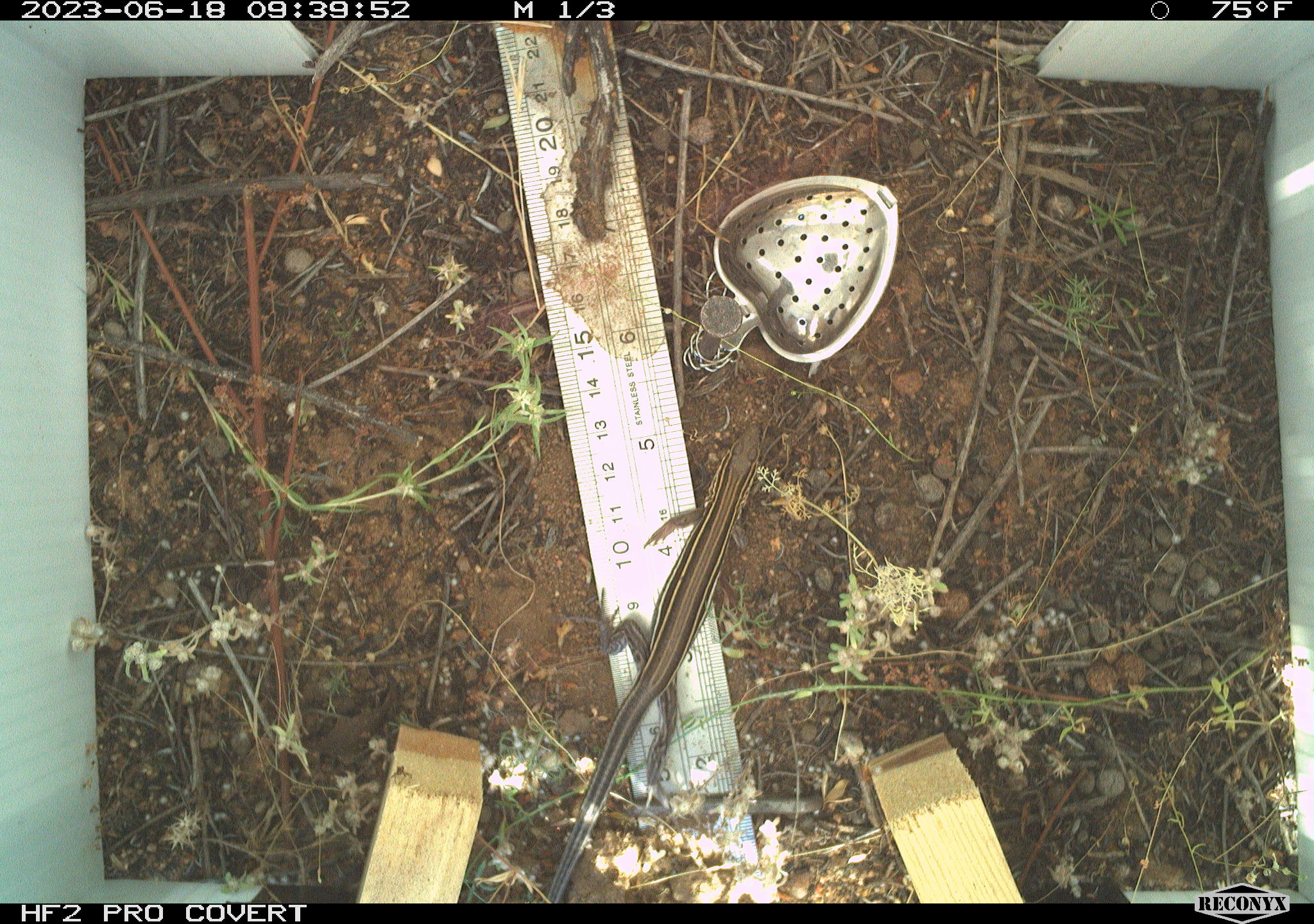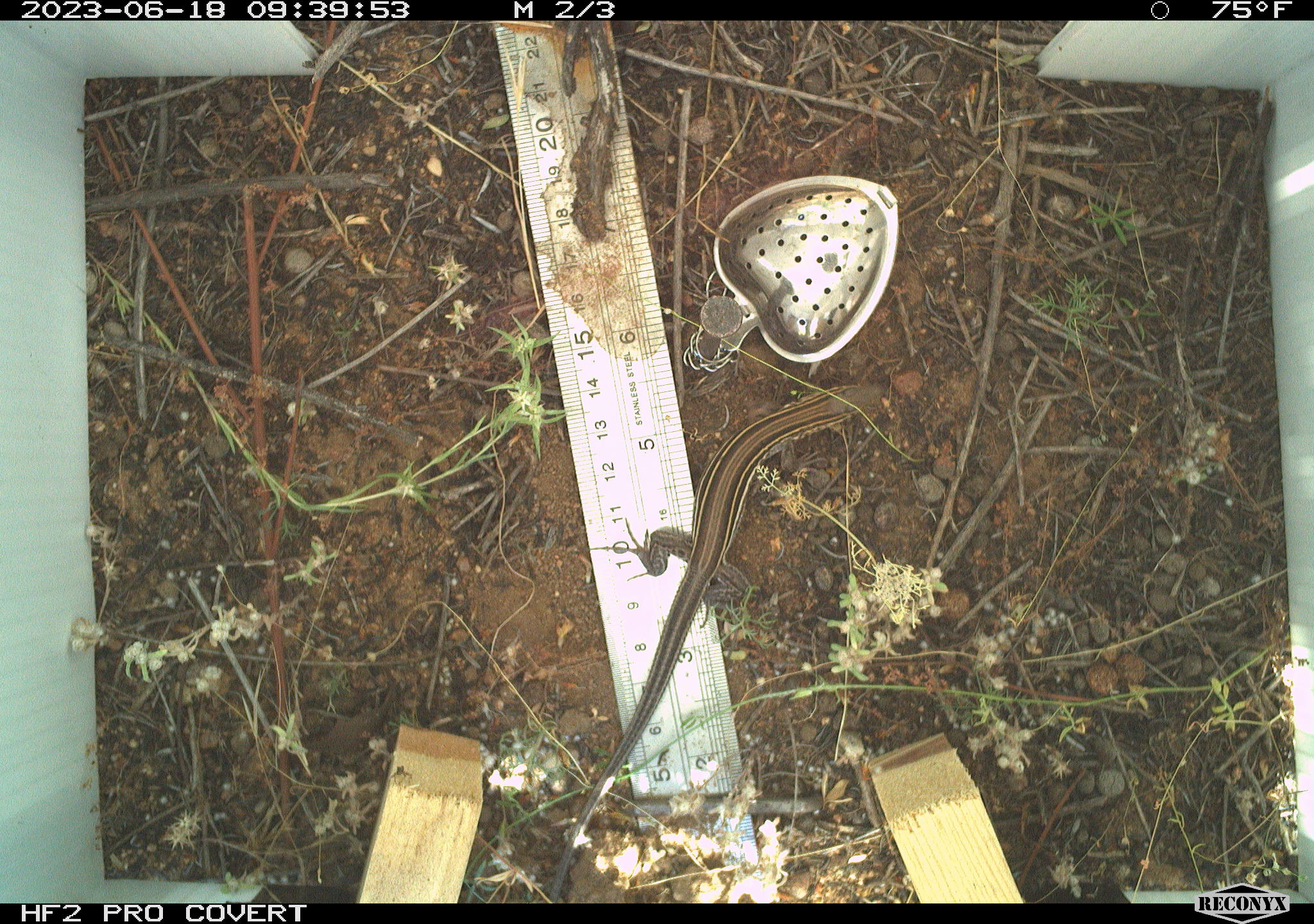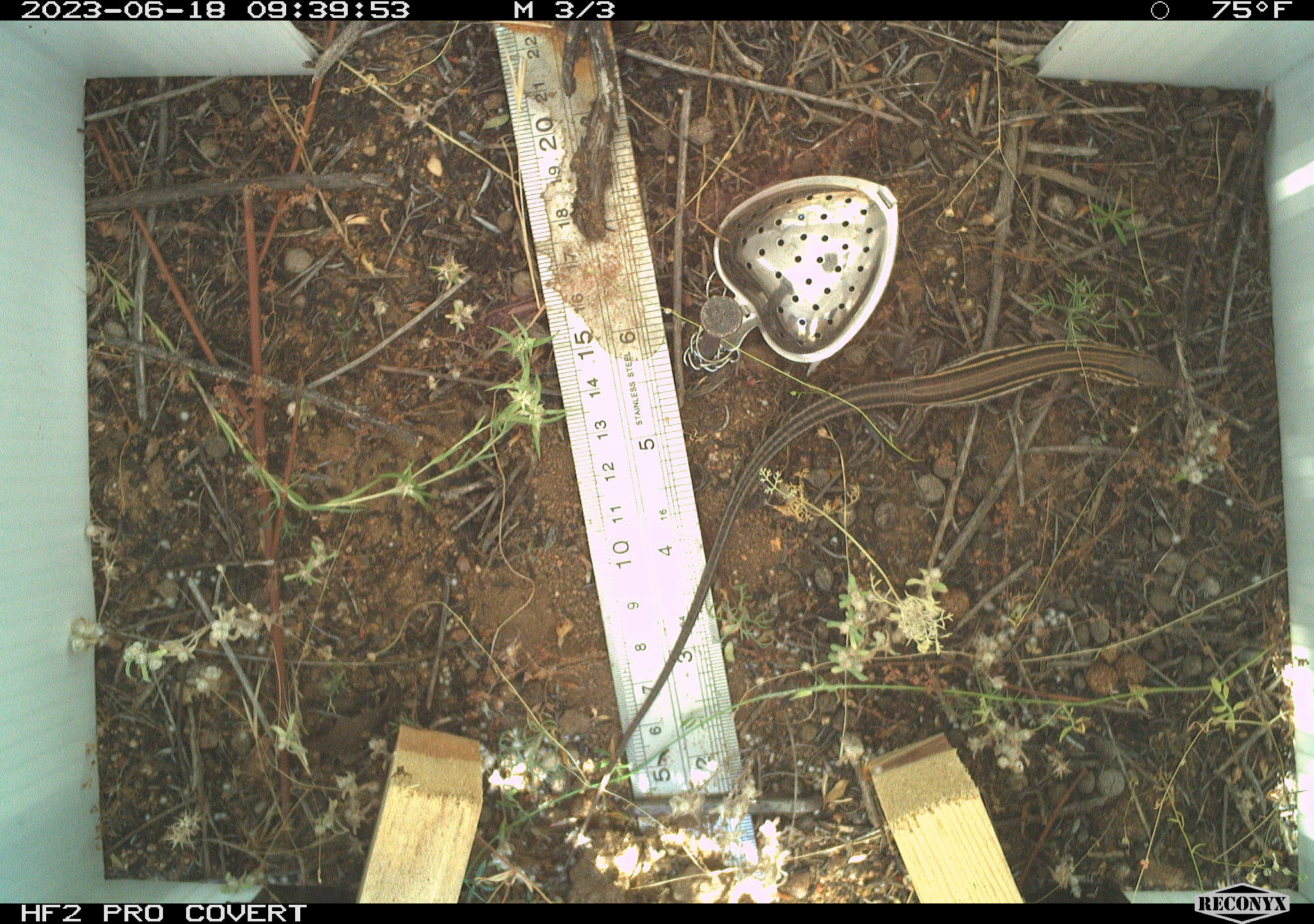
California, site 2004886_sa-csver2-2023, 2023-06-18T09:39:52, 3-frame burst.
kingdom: Animalia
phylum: Chordata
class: Reptilia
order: Squamata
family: Teiidae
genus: Aspidoscelis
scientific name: Aspidoscelis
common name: whiptail lizards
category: aspidoscelis species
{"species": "aspidoscelis species (whiptail lizards) (Aspidoscelis)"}